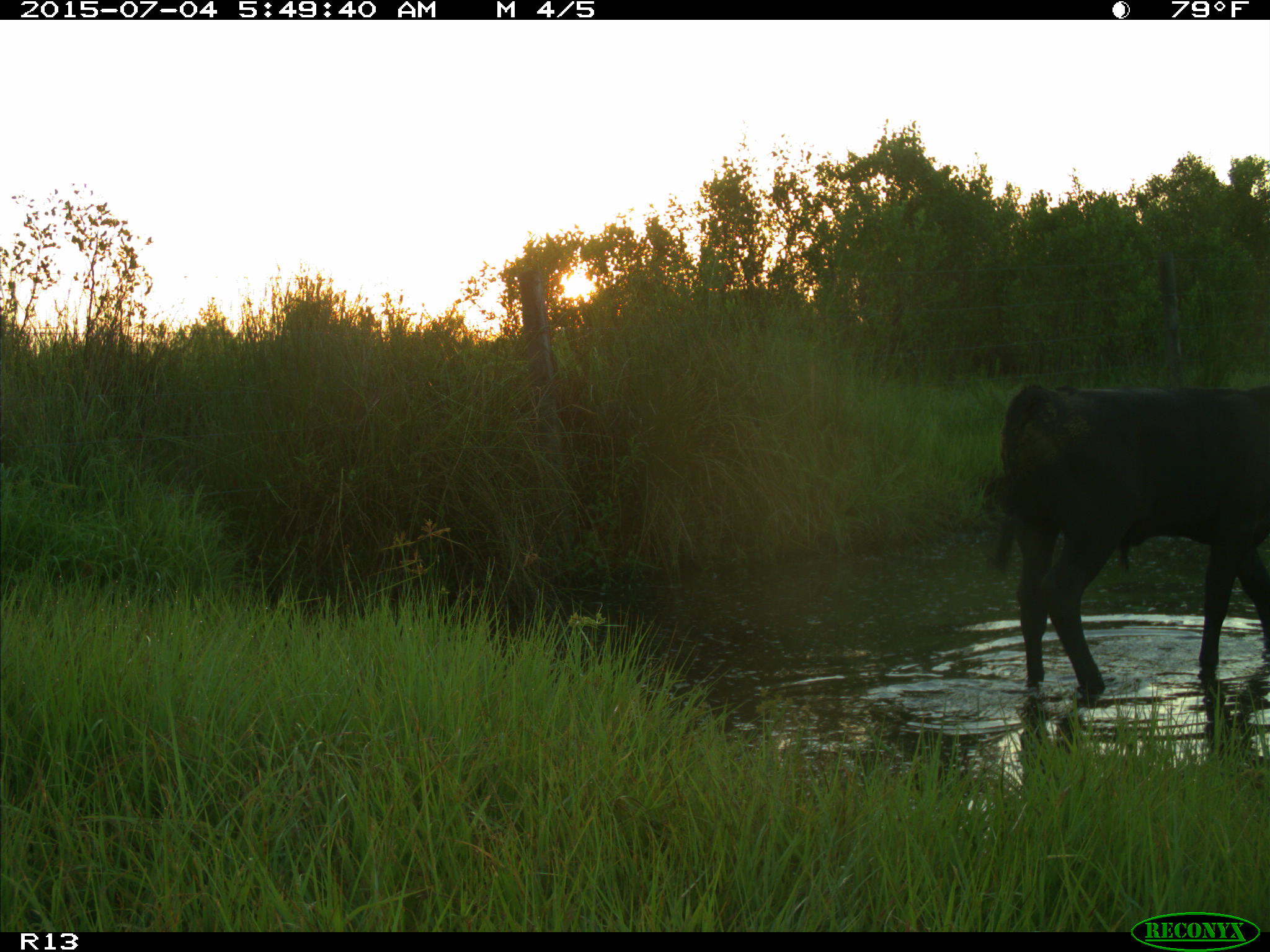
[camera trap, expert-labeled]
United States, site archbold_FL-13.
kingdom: Animalia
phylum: Chordata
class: Mammalia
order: Artiodactyla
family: Bovidae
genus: Bos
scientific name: Bos taurus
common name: domestic cow